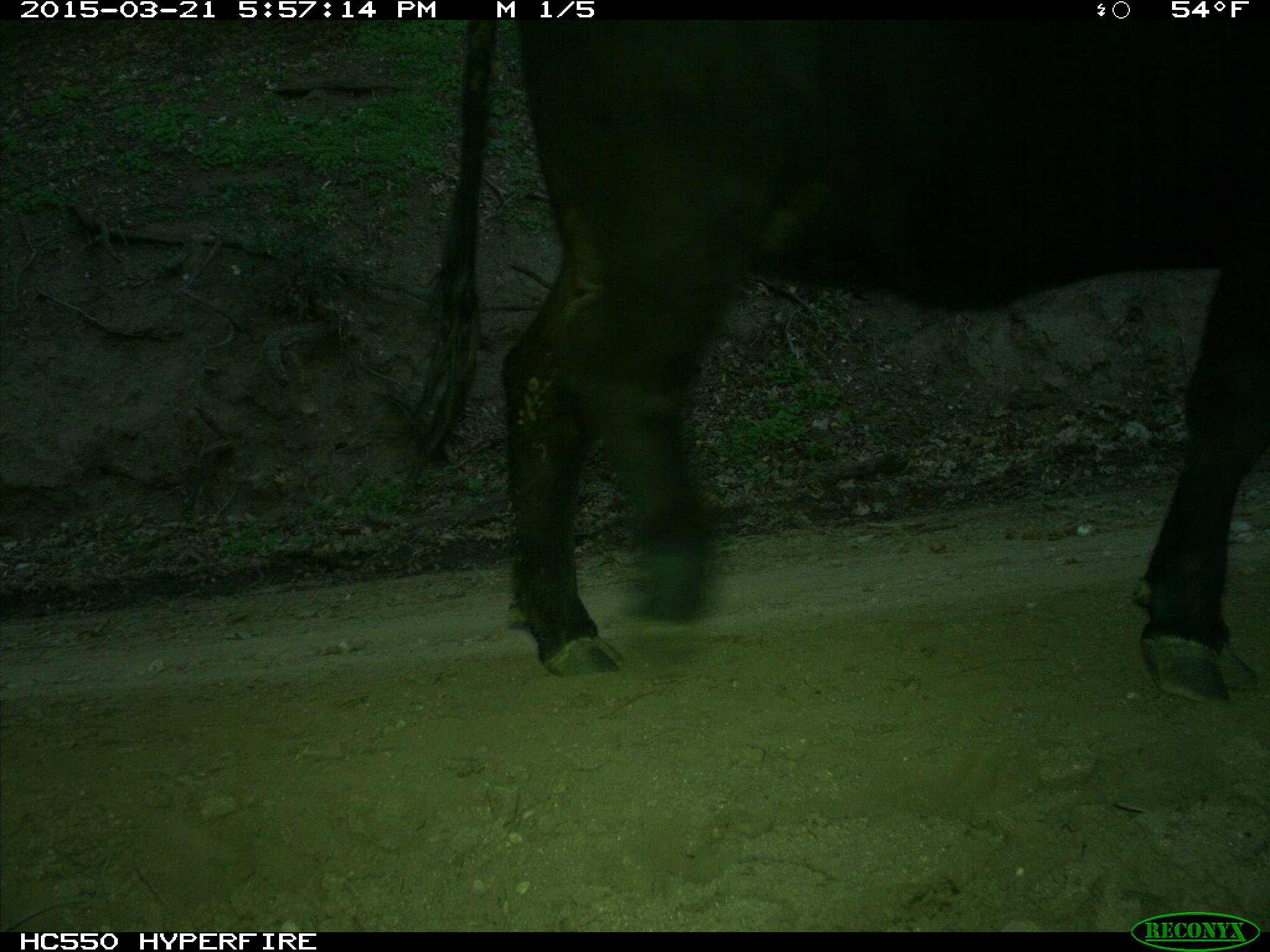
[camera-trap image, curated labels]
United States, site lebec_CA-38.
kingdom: Animalia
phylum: Chordata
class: Mammalia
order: Artiodactyla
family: Bovidae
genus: Bos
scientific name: Bos taurus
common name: domestic cow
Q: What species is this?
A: Bos taurus (domestic cow).